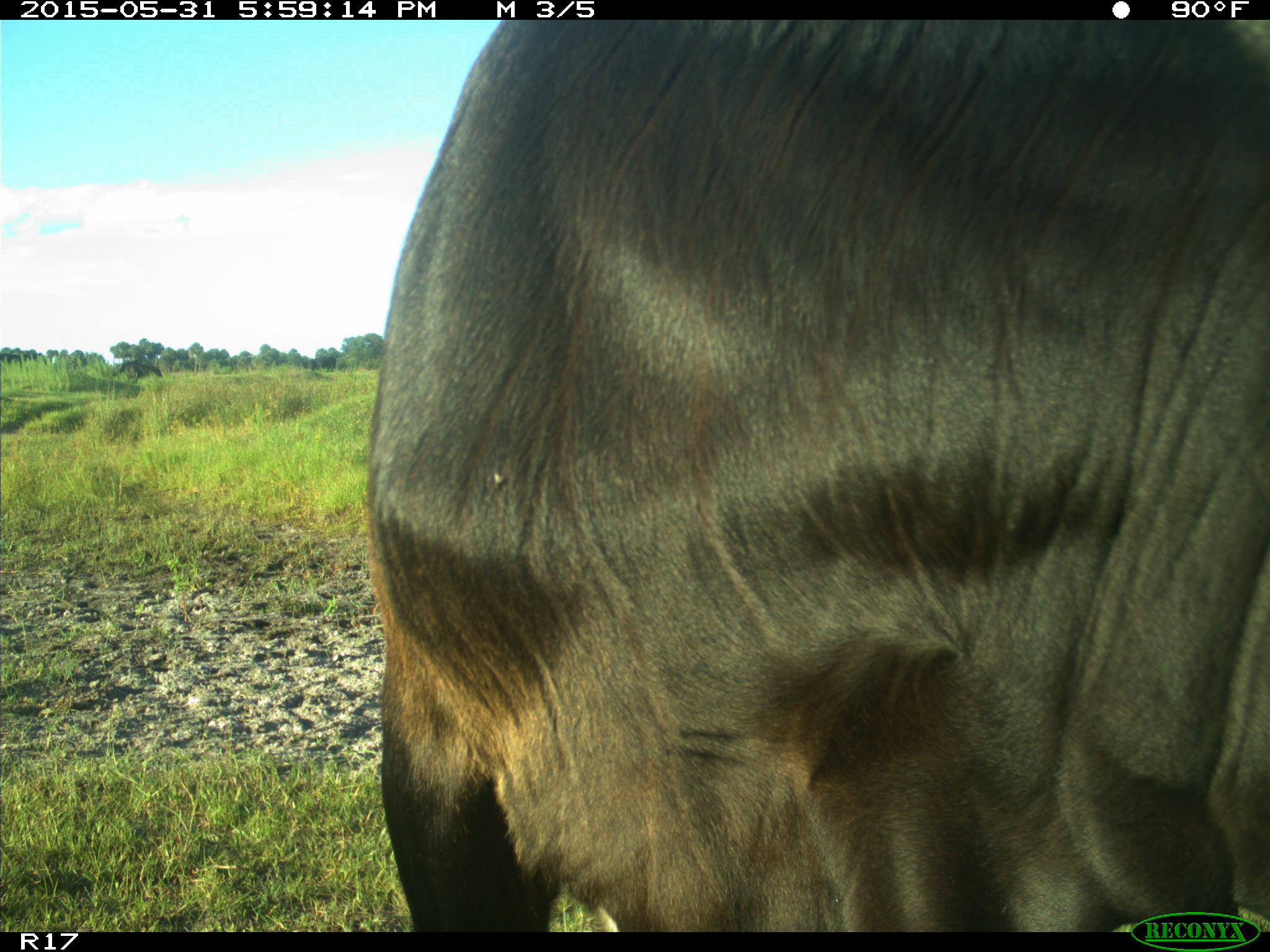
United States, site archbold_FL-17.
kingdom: Animalia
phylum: Chordata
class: Mammalia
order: Artiodactyla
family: Bovidae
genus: Bos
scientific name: Bos taurus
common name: domestic cow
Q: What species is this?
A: Bos taurus (domestic cow).